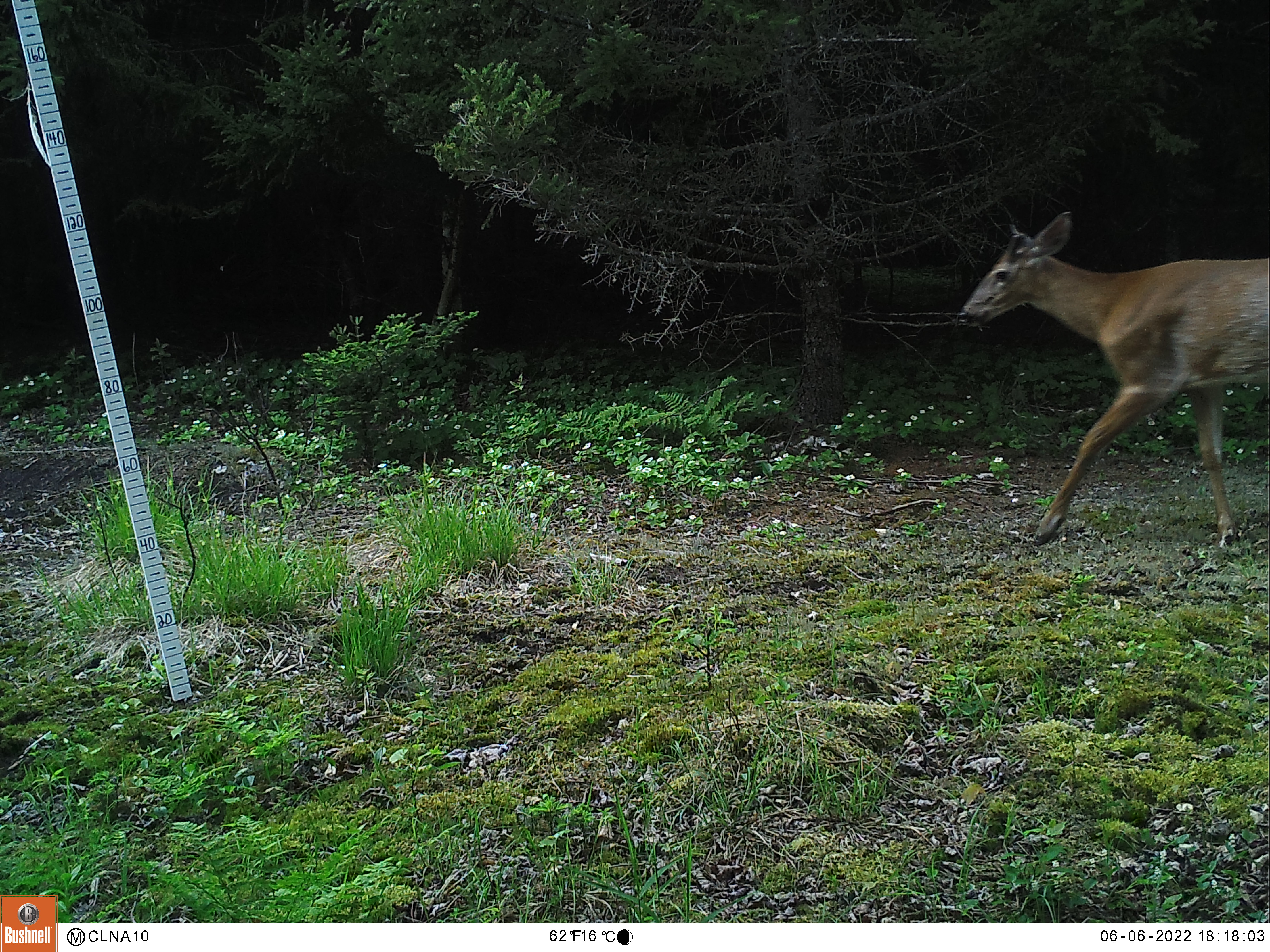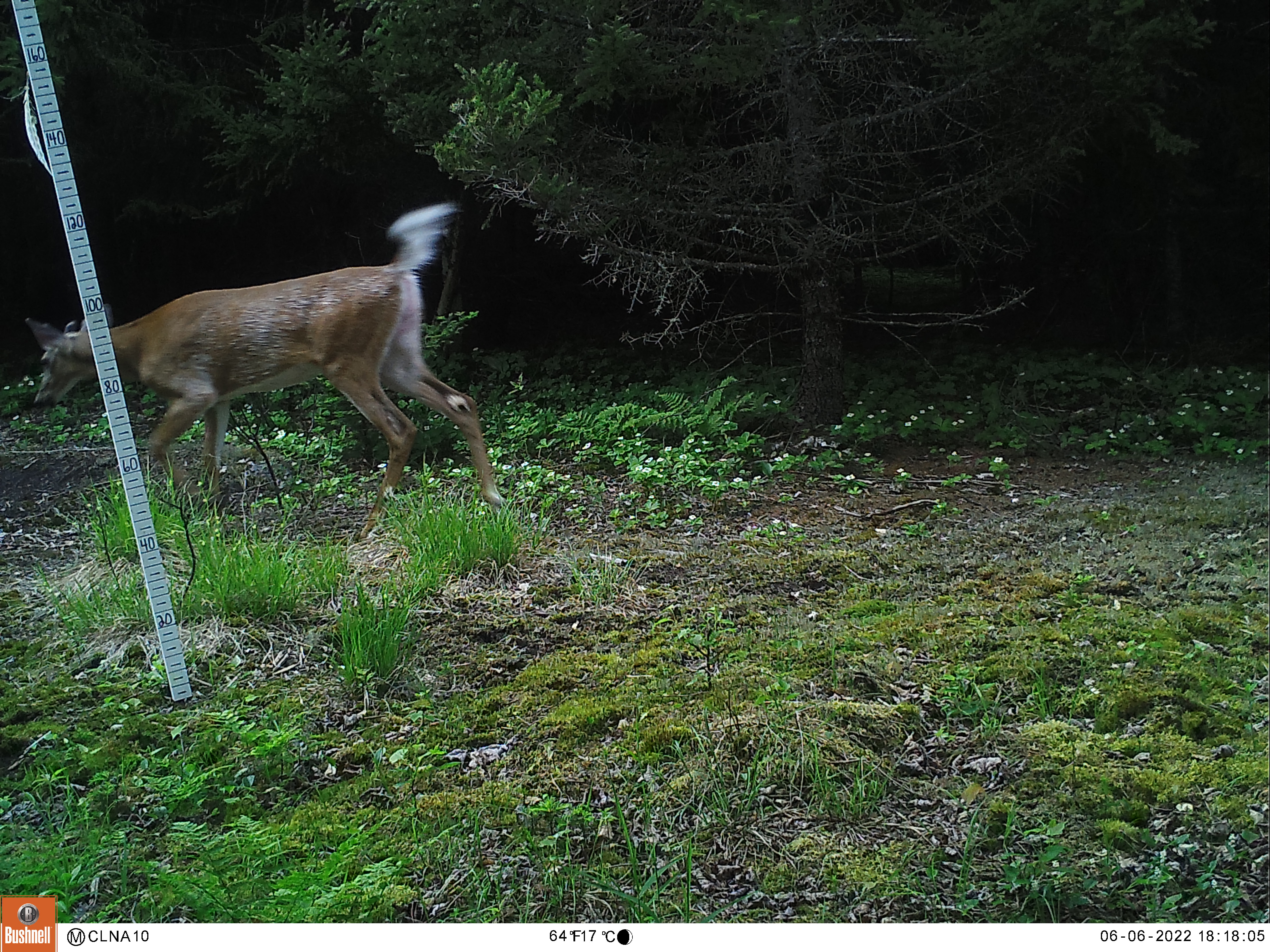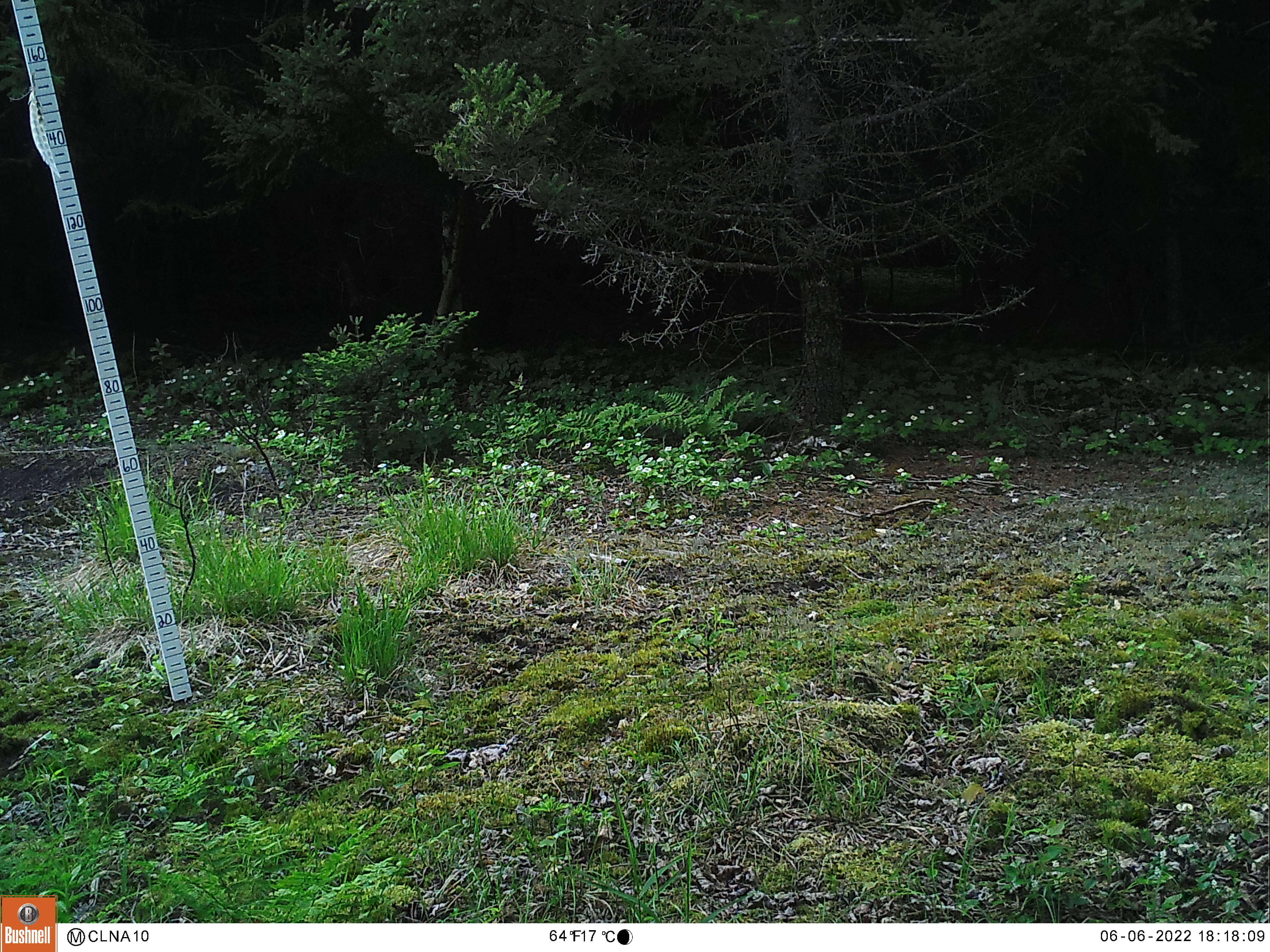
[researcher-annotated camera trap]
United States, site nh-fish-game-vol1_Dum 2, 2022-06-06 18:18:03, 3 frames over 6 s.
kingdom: Animalia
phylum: Chordata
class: Mammalia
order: Artiodactyla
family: Cervidae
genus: Odocoileus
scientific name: Odocoileus virginianus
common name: white-tailed deer